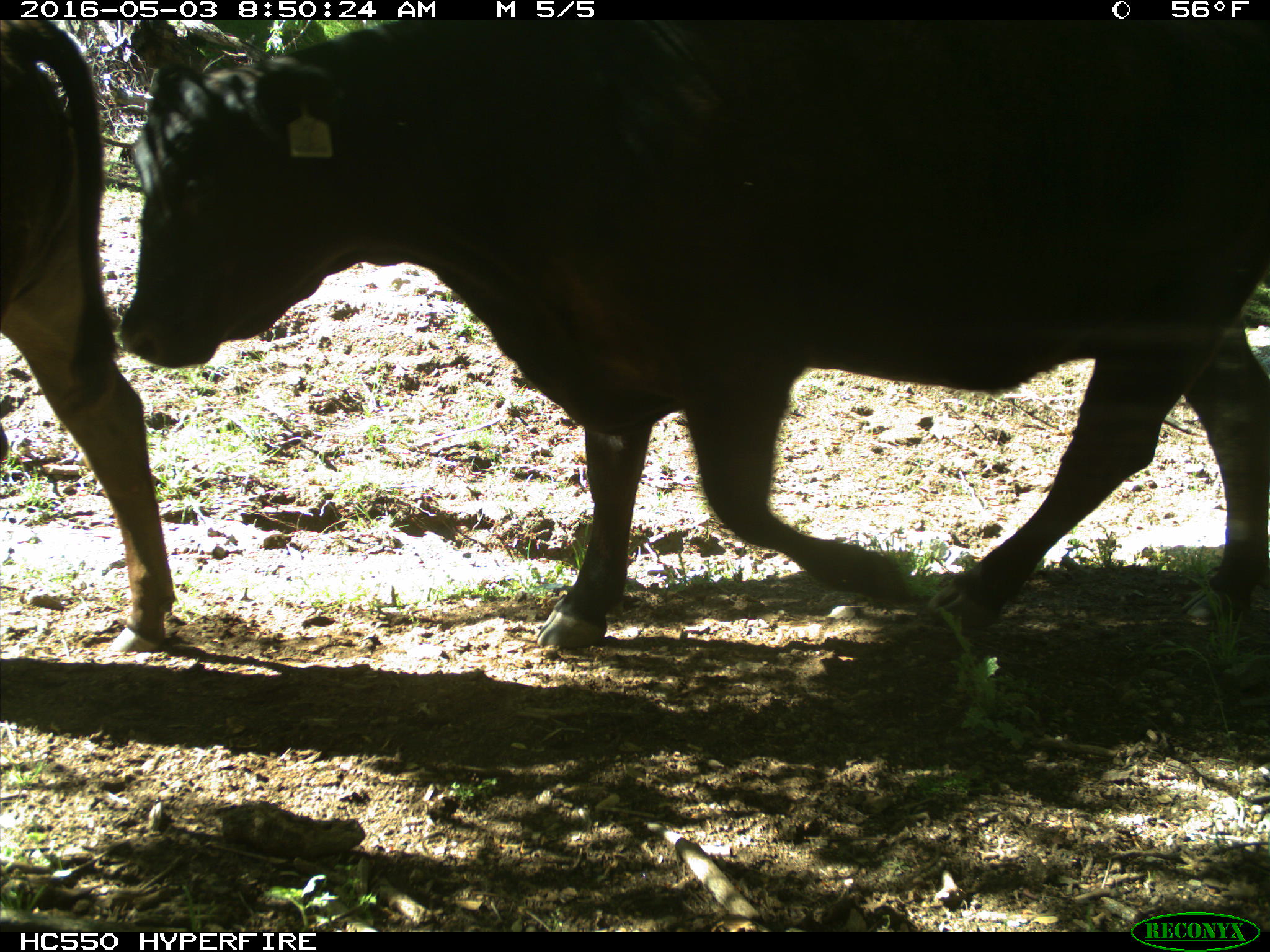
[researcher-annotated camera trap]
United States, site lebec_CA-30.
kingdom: Animalia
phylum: Chordata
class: Mammalia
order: Artiodactyla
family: Bovidae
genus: Bos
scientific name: Bos taurus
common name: domestic cow